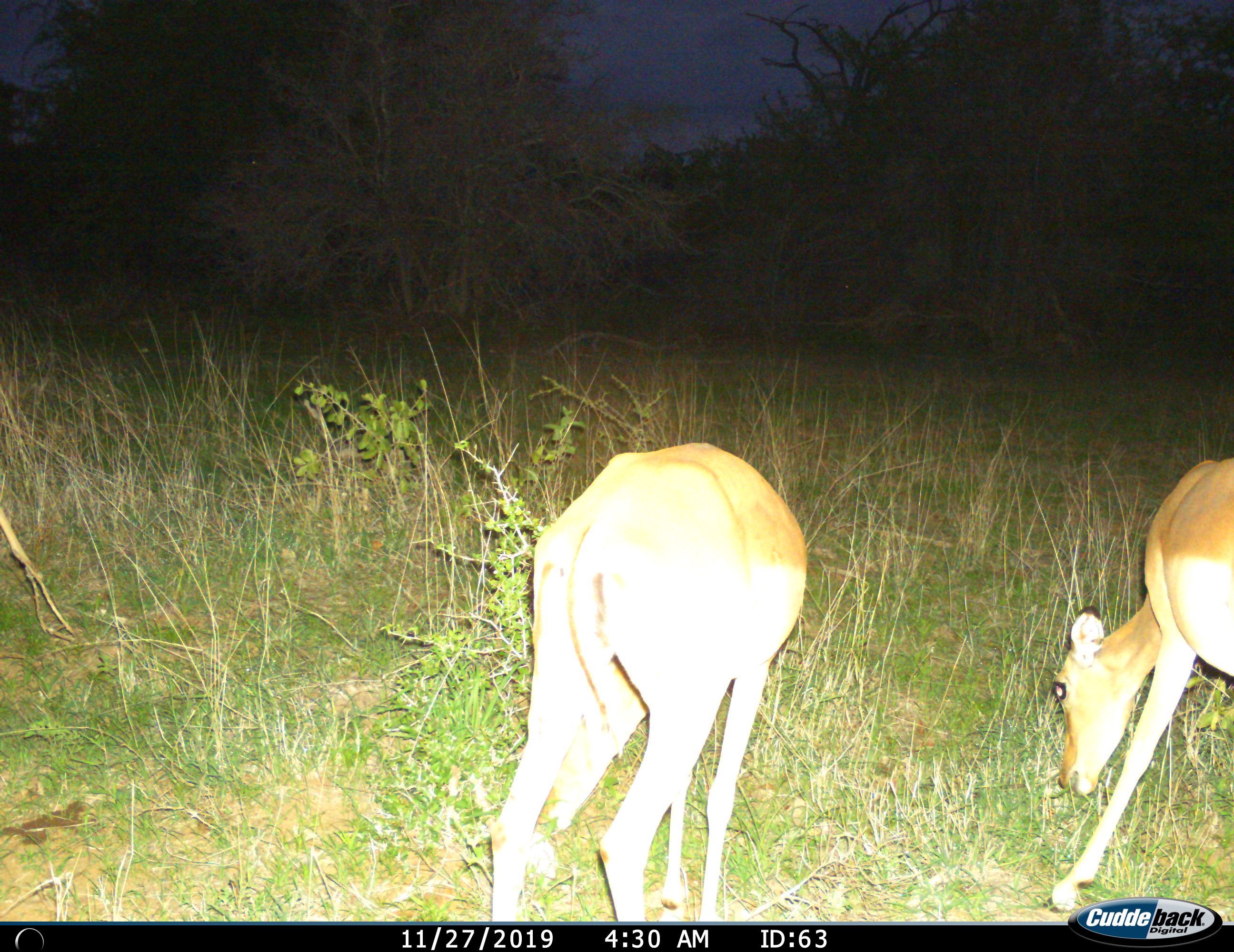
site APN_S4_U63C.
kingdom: Animalia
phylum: Chordata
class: Mammalia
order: Artiodactyla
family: Bovidae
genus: Aepyceros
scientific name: Aepyceros melampus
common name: impala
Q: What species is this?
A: Impala (Aepyceros melampus).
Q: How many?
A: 2.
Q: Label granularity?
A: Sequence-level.